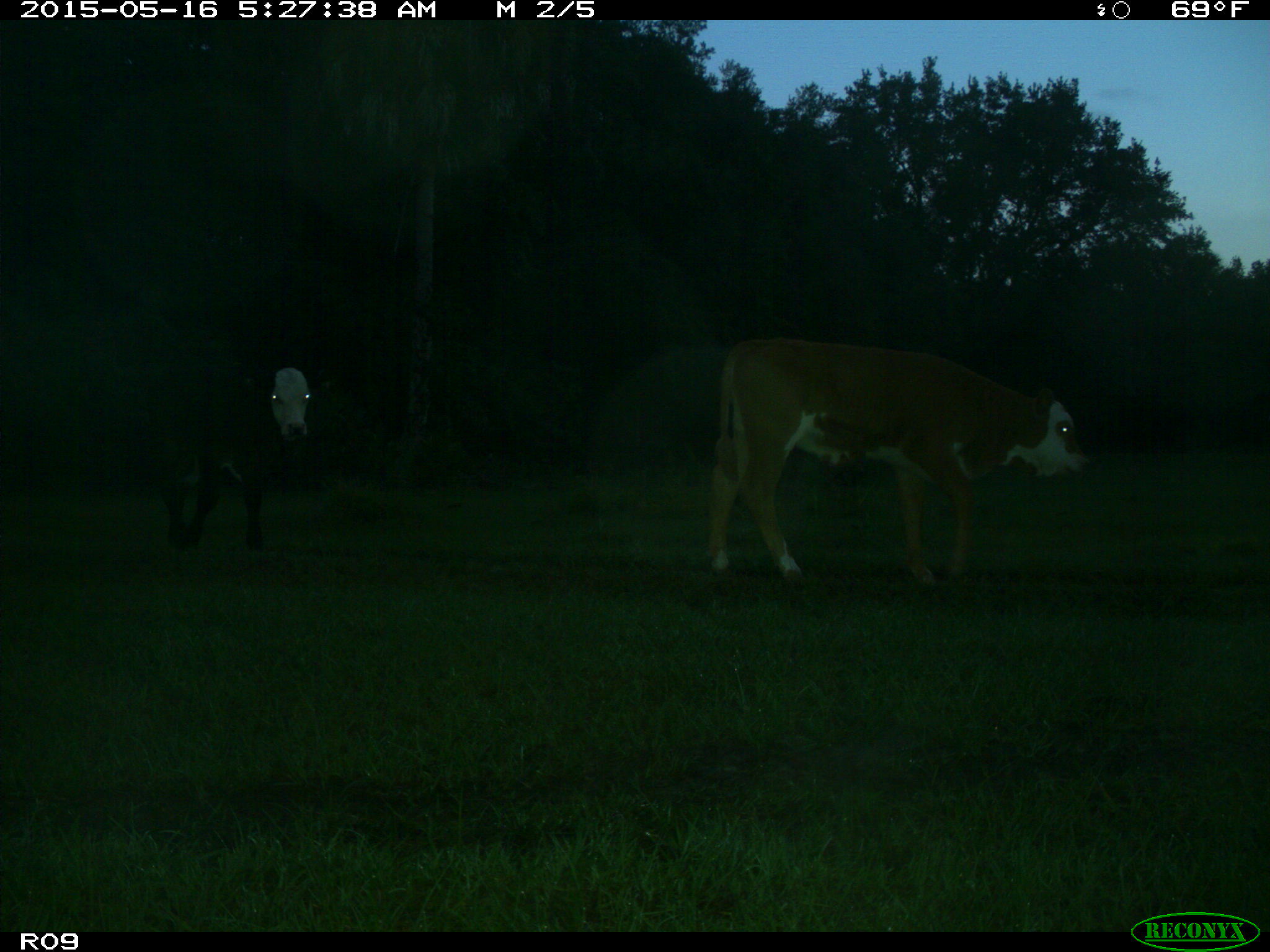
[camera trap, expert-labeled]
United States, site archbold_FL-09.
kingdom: Animalia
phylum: Chordata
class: Mammalia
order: Artiodactyla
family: Bovidae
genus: Bos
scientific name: Bos taurus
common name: domestic cow